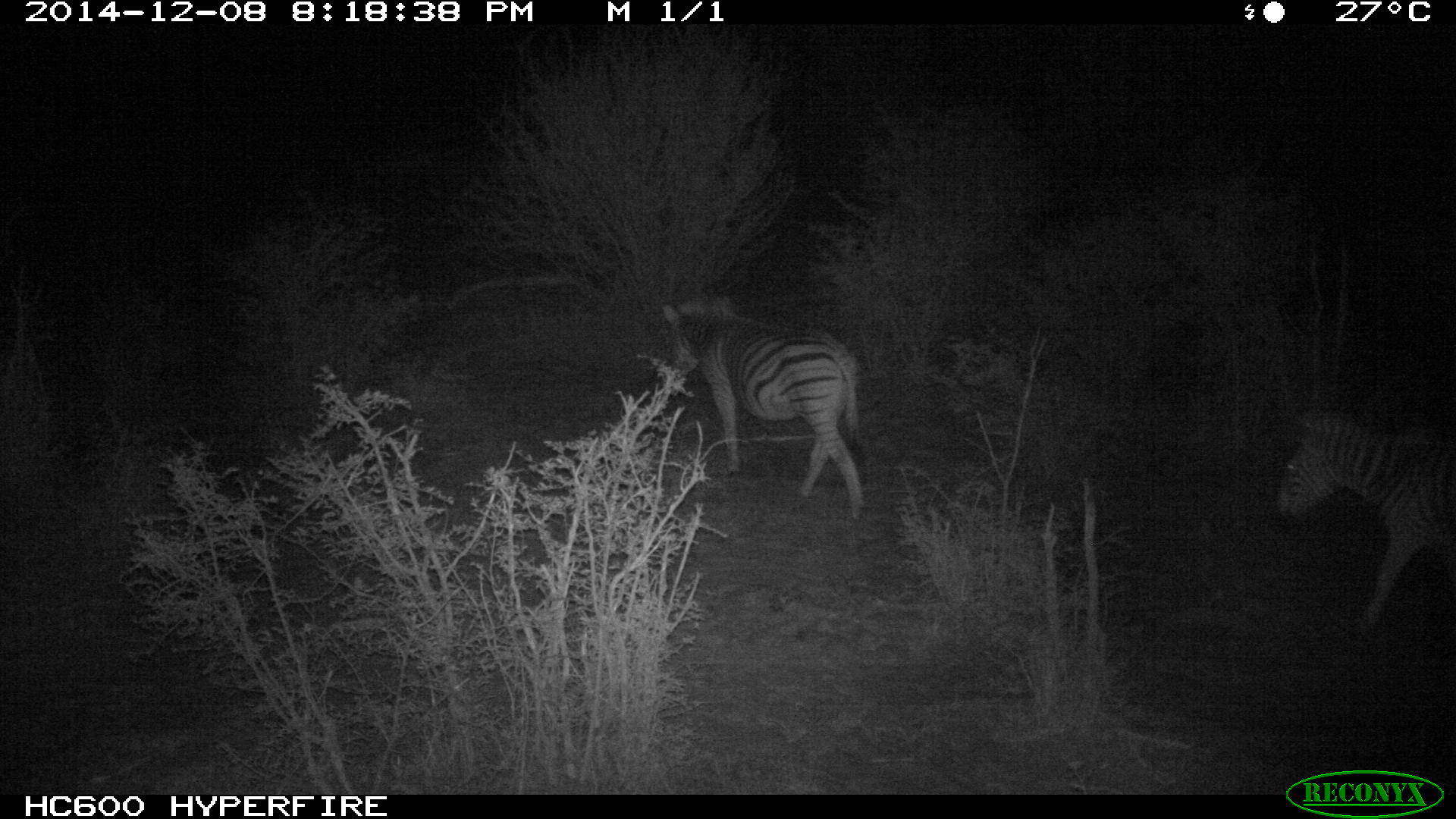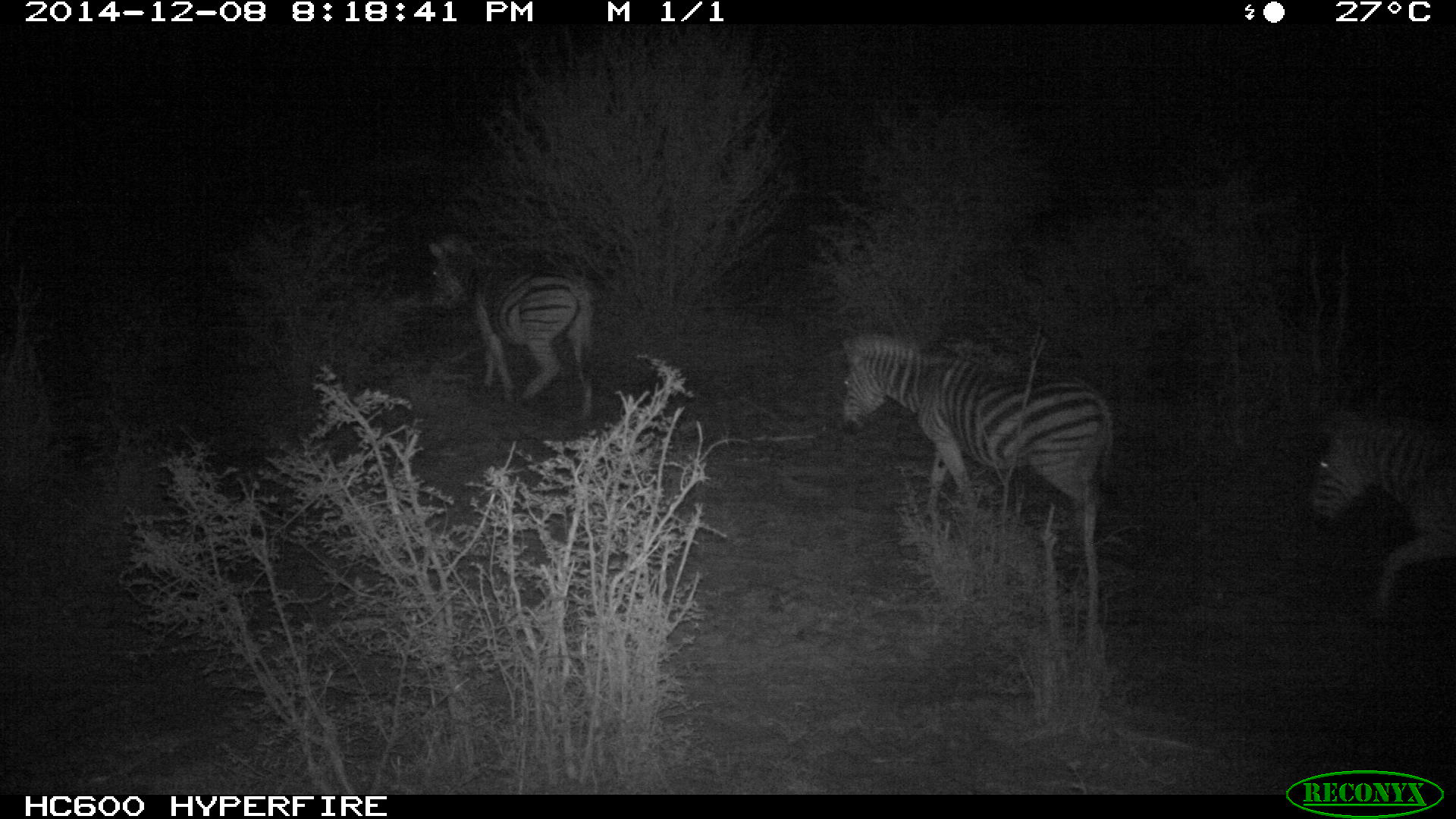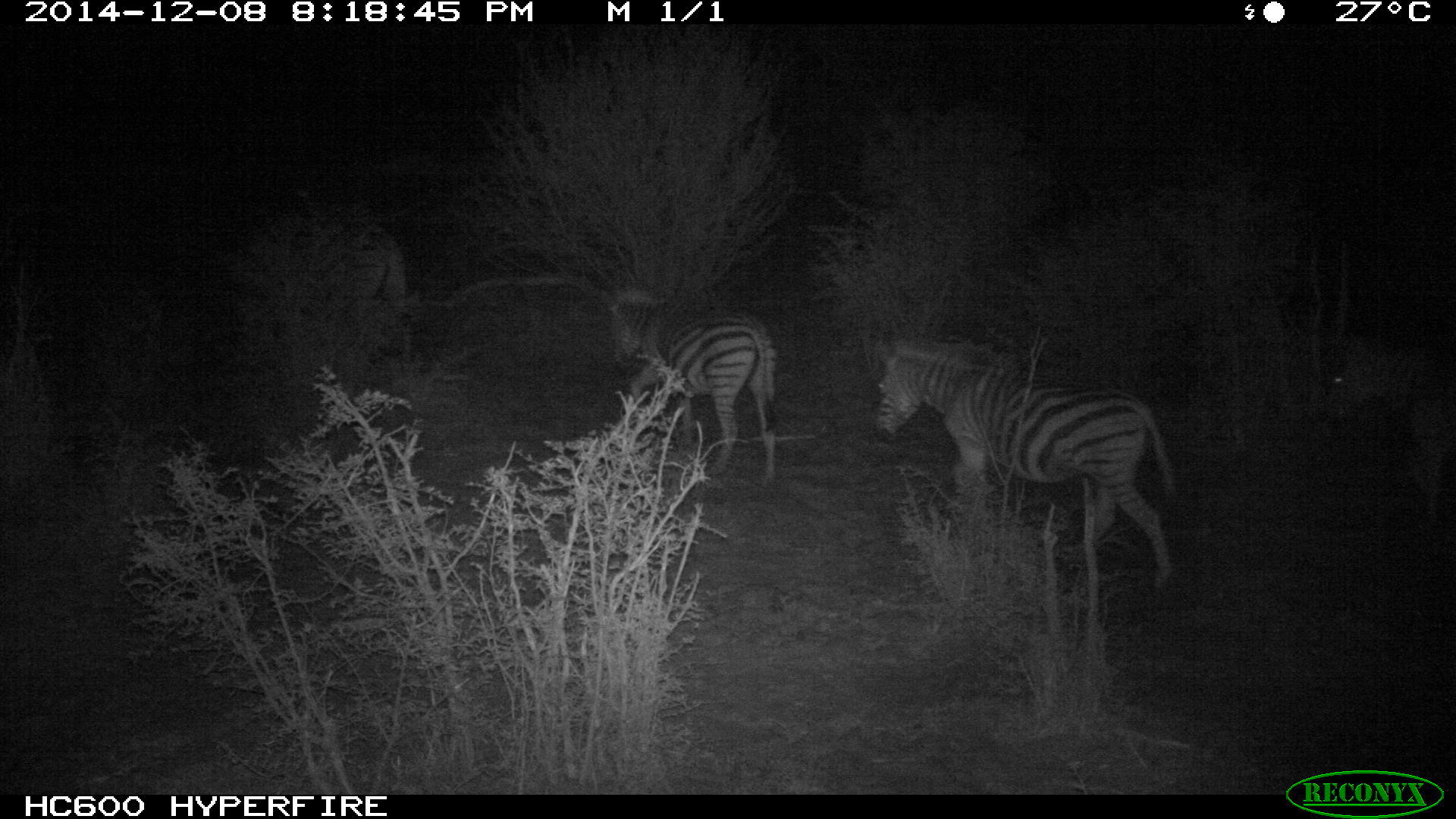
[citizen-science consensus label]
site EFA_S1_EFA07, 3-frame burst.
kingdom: Animalia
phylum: Chordata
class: Mammalia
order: Perissodactyla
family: Equidae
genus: Equus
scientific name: Equus quagga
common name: plains zebra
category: zebraplains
Zebraplains (plains zebra) (Equus quagga), count 4. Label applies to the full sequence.